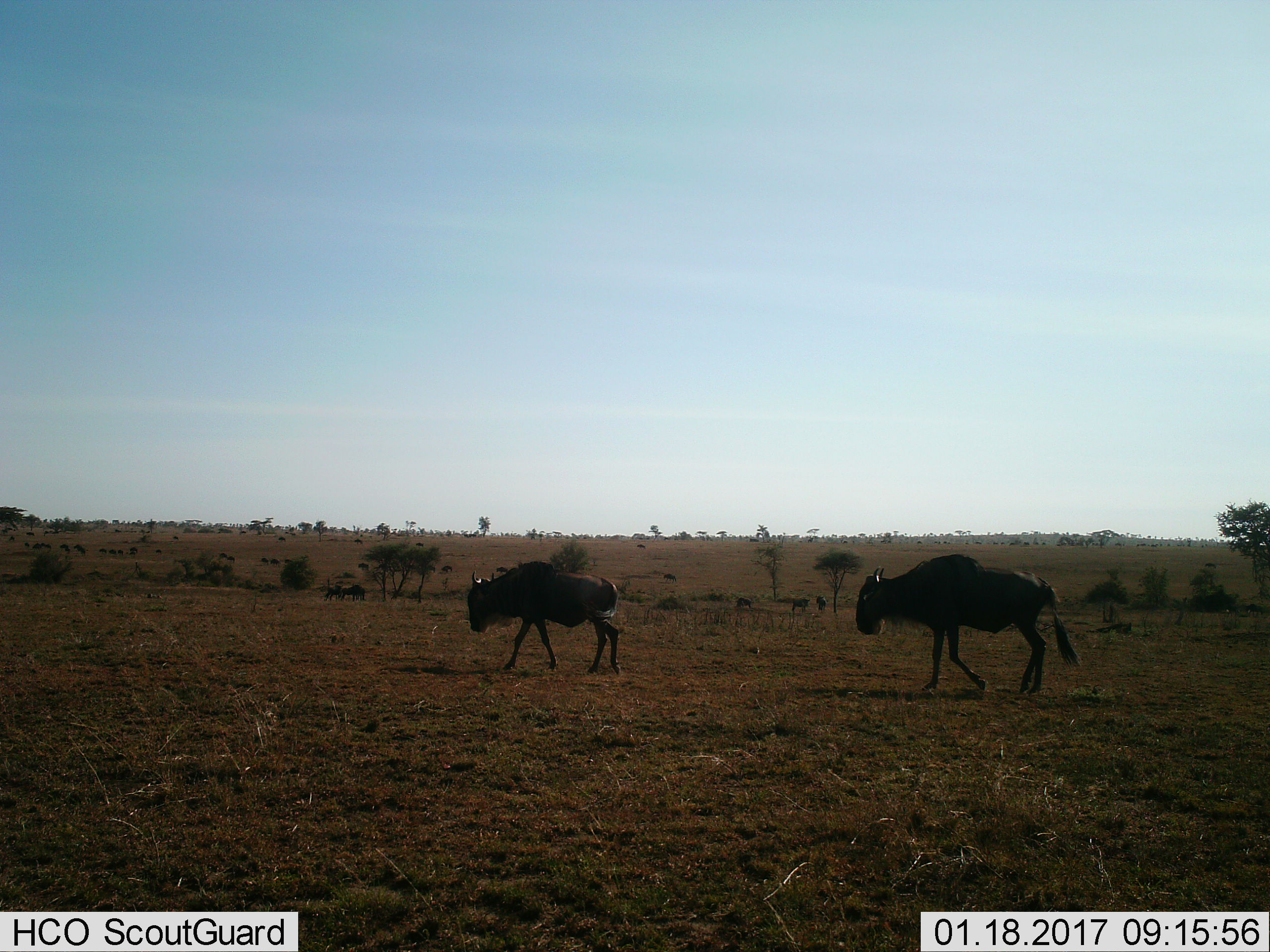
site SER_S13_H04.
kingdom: Animalia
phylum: Chordata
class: Mammalia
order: Artiodactyla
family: Bovidae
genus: Connochaetes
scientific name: Connochaetes taurinus taurinus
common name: blue wildebeest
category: wildebeestblue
Wildebeestblue (blue wildebeest) (Connochaetes taurinus taurinus), count 2. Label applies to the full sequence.